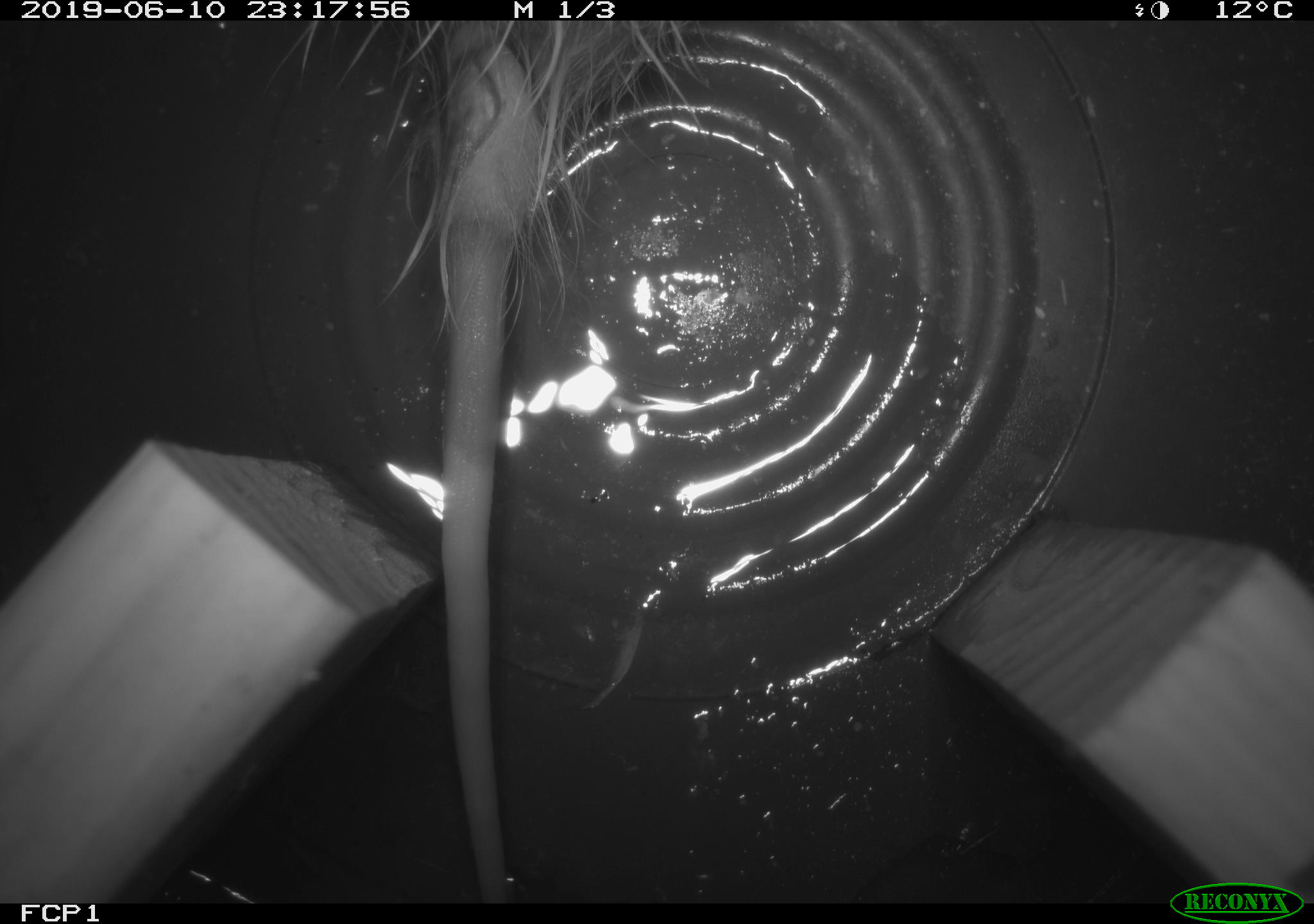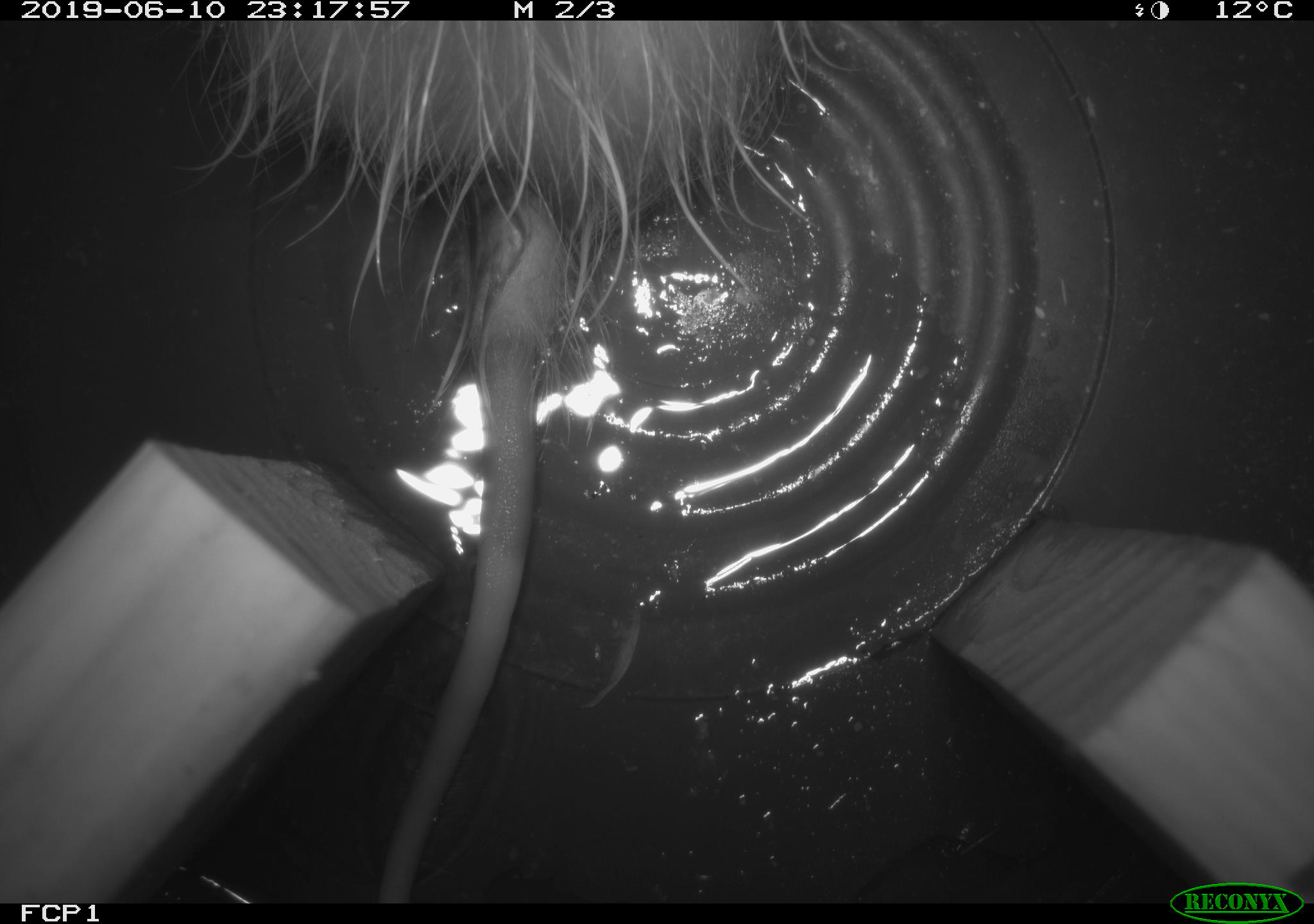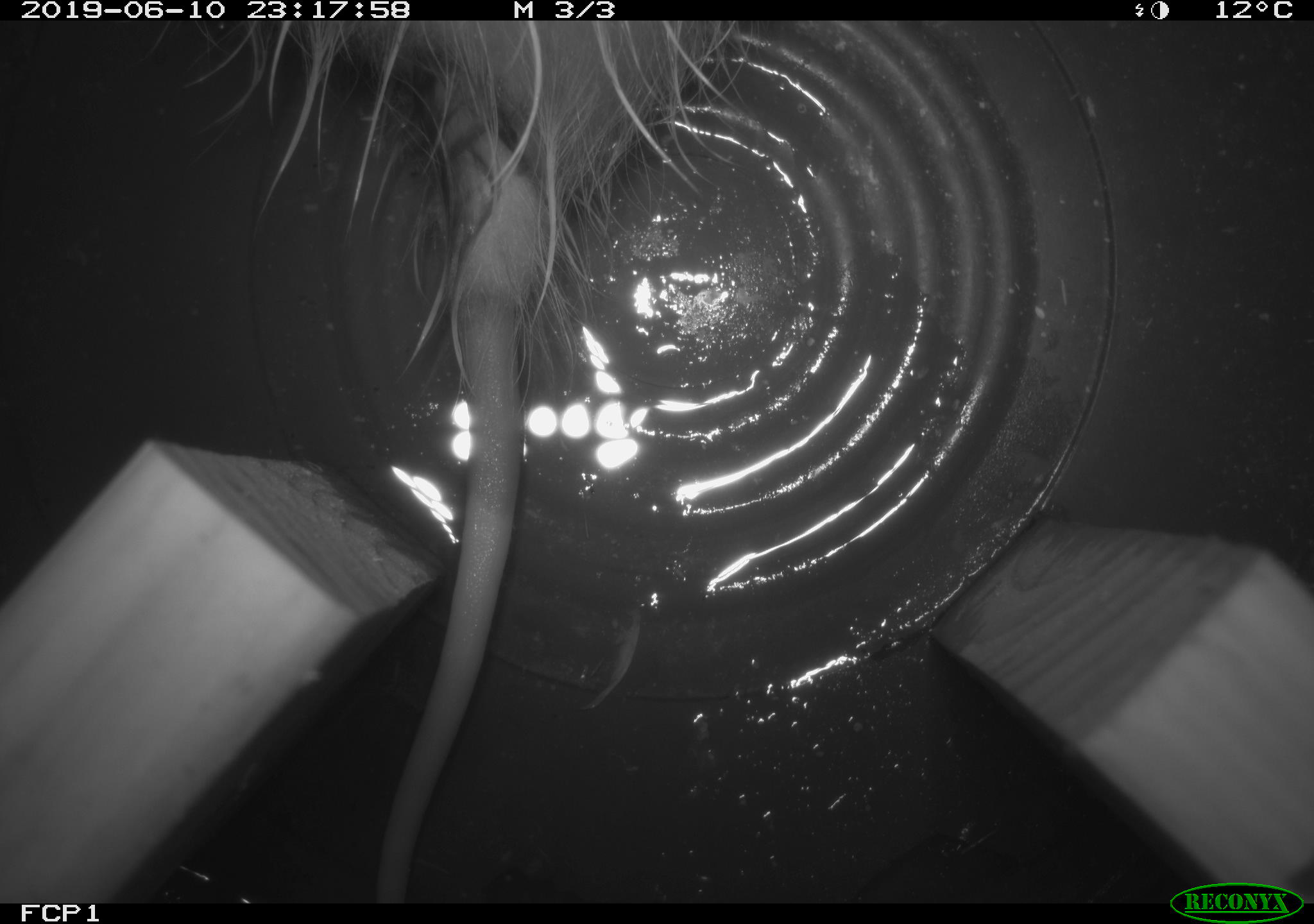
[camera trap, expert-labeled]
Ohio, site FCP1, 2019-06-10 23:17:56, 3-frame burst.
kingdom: Animalia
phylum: Chordata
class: Mammalia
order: Didelphimorphia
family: Didelphidae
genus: Didelphis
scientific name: Didelphis virginiana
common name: virginia opossum